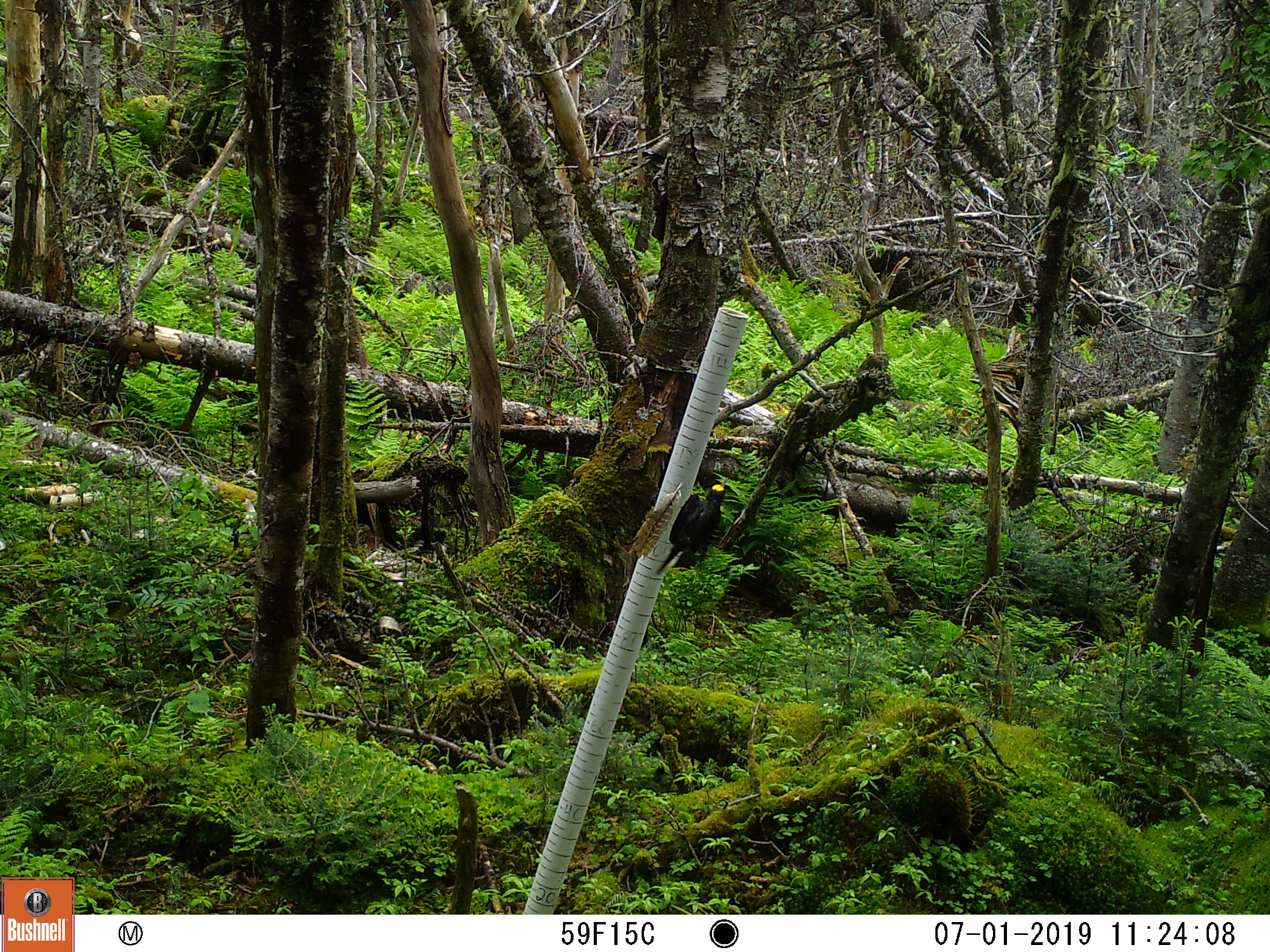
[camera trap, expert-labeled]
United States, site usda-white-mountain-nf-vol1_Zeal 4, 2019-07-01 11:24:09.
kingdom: Animalia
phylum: Chordata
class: Aves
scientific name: Aves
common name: bird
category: bird sp.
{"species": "bird sp. (bird) (Aves)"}